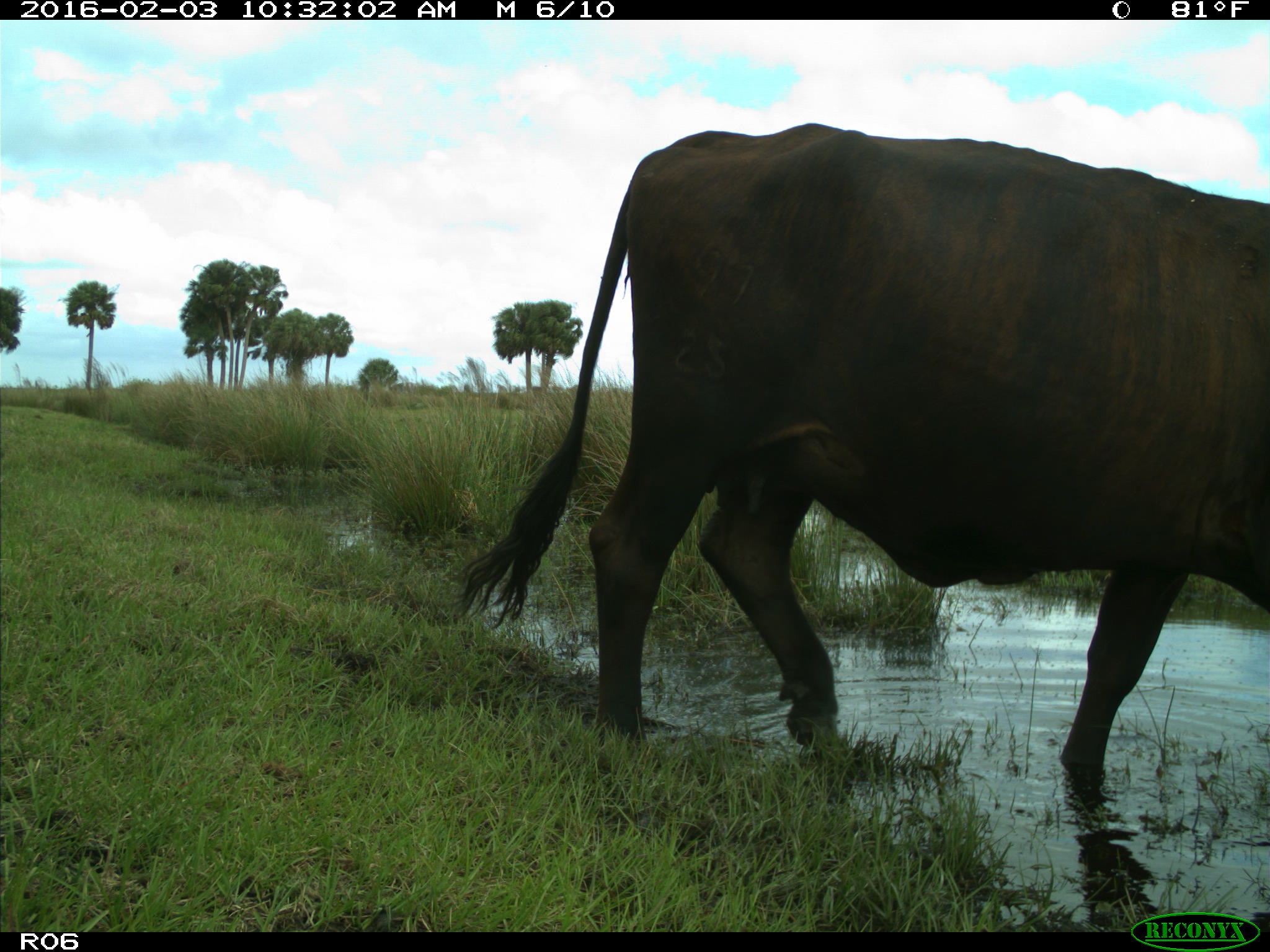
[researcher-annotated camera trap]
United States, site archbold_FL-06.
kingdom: Animalia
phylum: Chordata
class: Mammalia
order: Artiodactyla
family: Bovidae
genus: Bos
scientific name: Bos taurus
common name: domestic cow